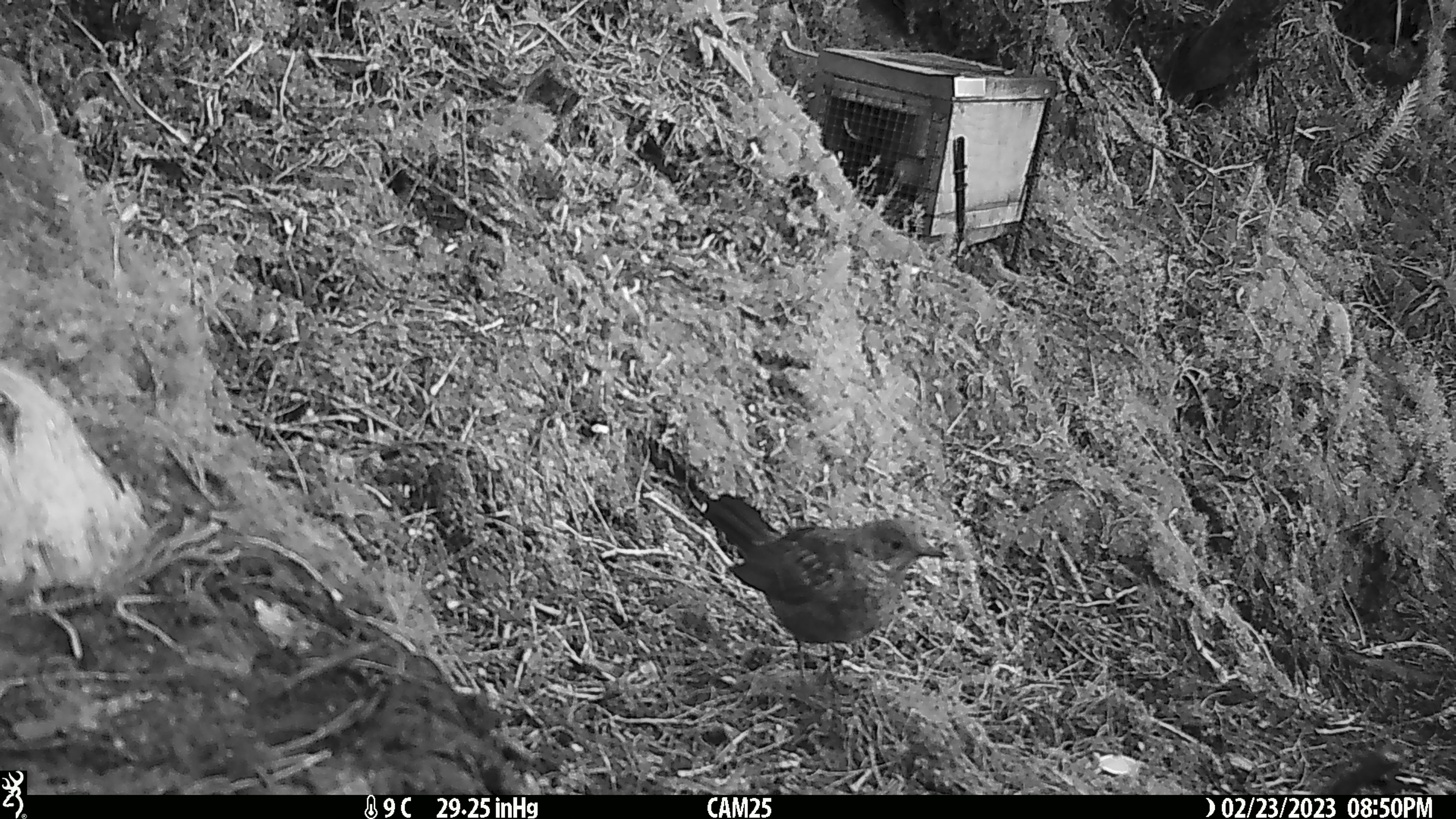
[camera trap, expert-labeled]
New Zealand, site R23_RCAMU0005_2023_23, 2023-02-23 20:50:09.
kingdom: Animalia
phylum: Chordata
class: Aves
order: Passeriformes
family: Turdidae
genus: Turdus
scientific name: Turdus merula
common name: eurasian blackbird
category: blackbird